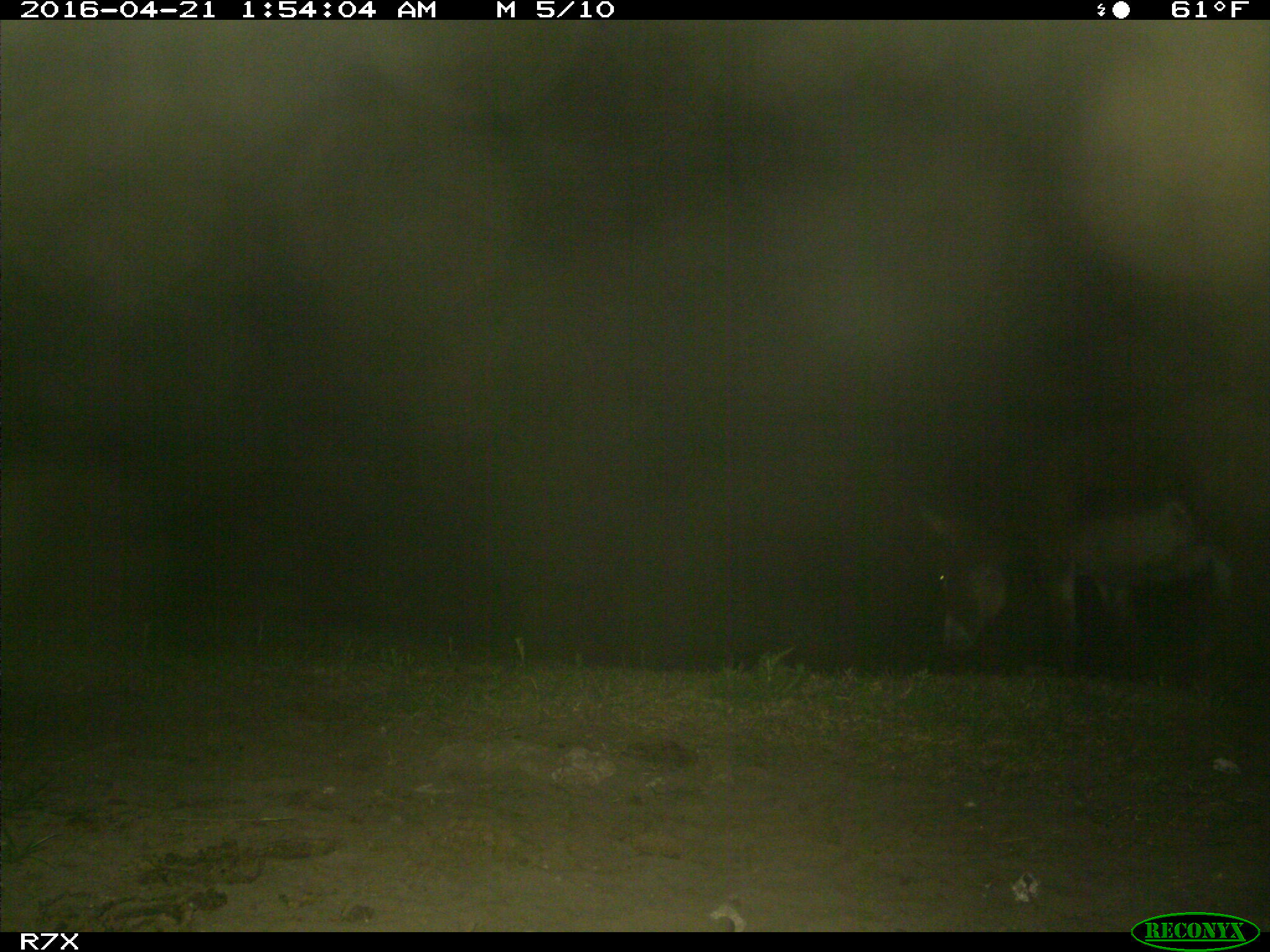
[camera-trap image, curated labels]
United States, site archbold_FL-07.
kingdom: Animalia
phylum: Chordata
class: Mammalia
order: Artiodactyla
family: Bovidae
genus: Bos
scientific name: Bos taurus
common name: domestic cow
Bos taurus (domestic cow).